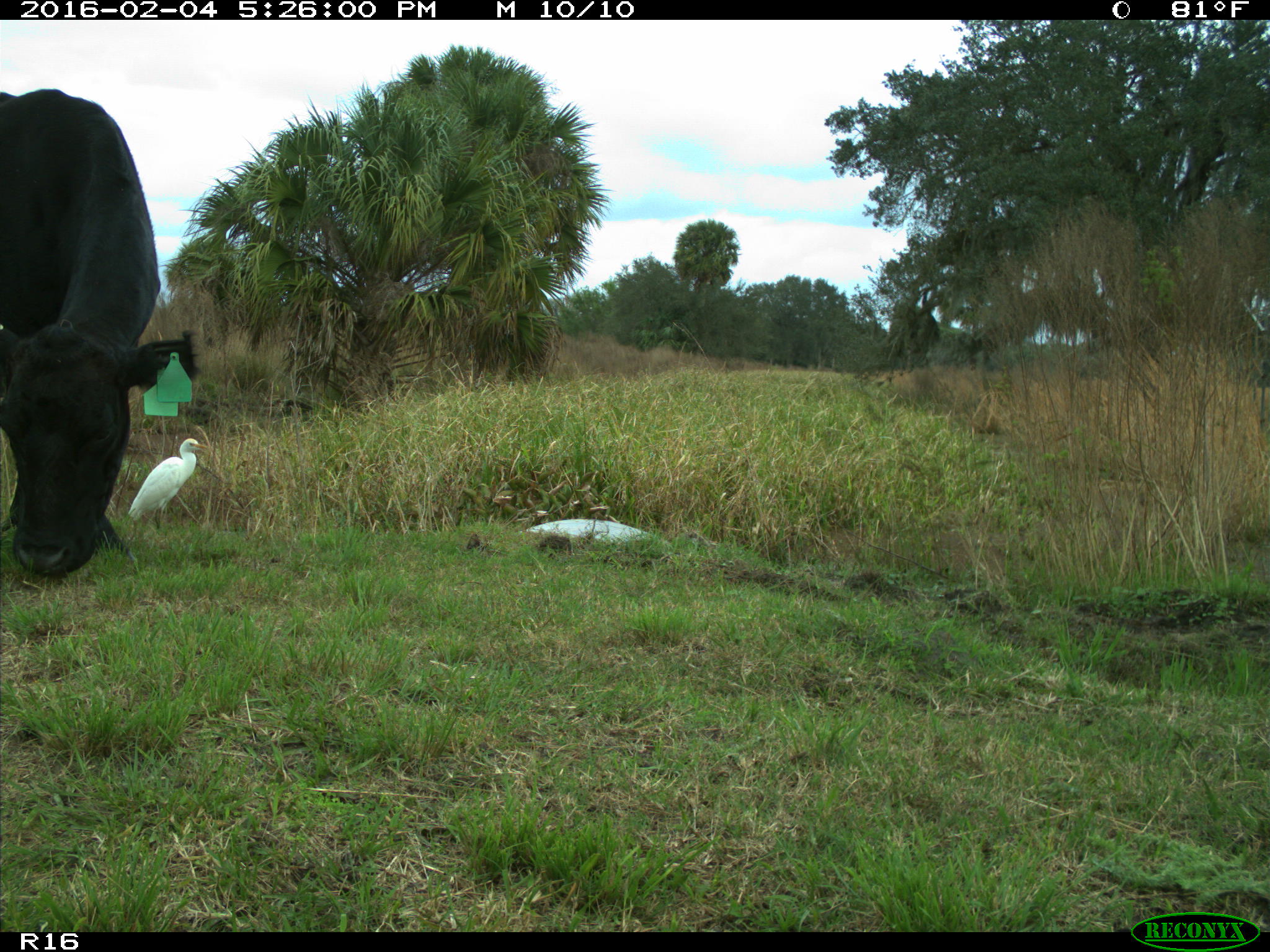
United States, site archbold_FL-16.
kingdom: Animalia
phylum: Chordata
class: Mammalia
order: Artiodactyla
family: Bovidae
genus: Bos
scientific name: Bos taurus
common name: domestic cow